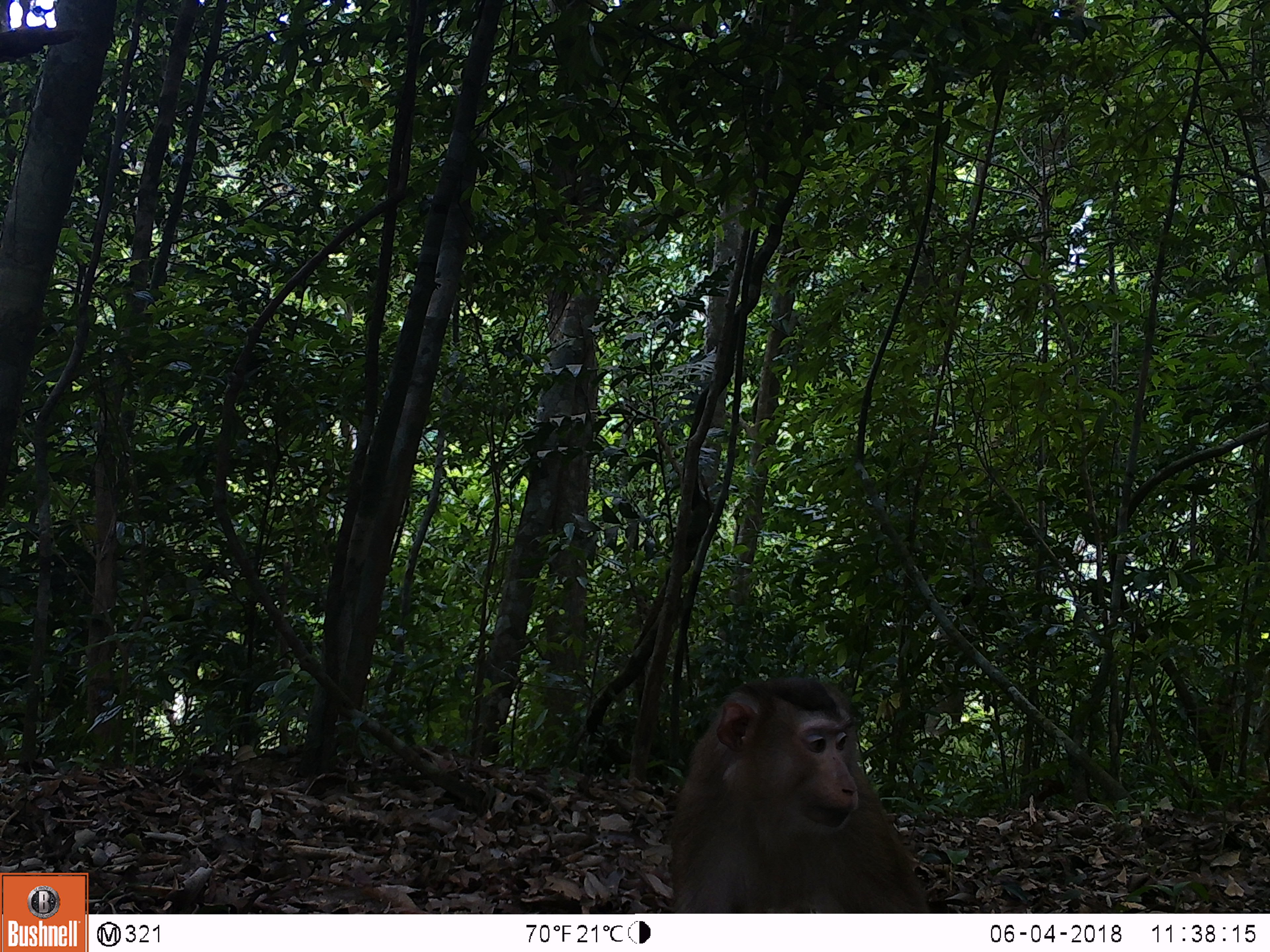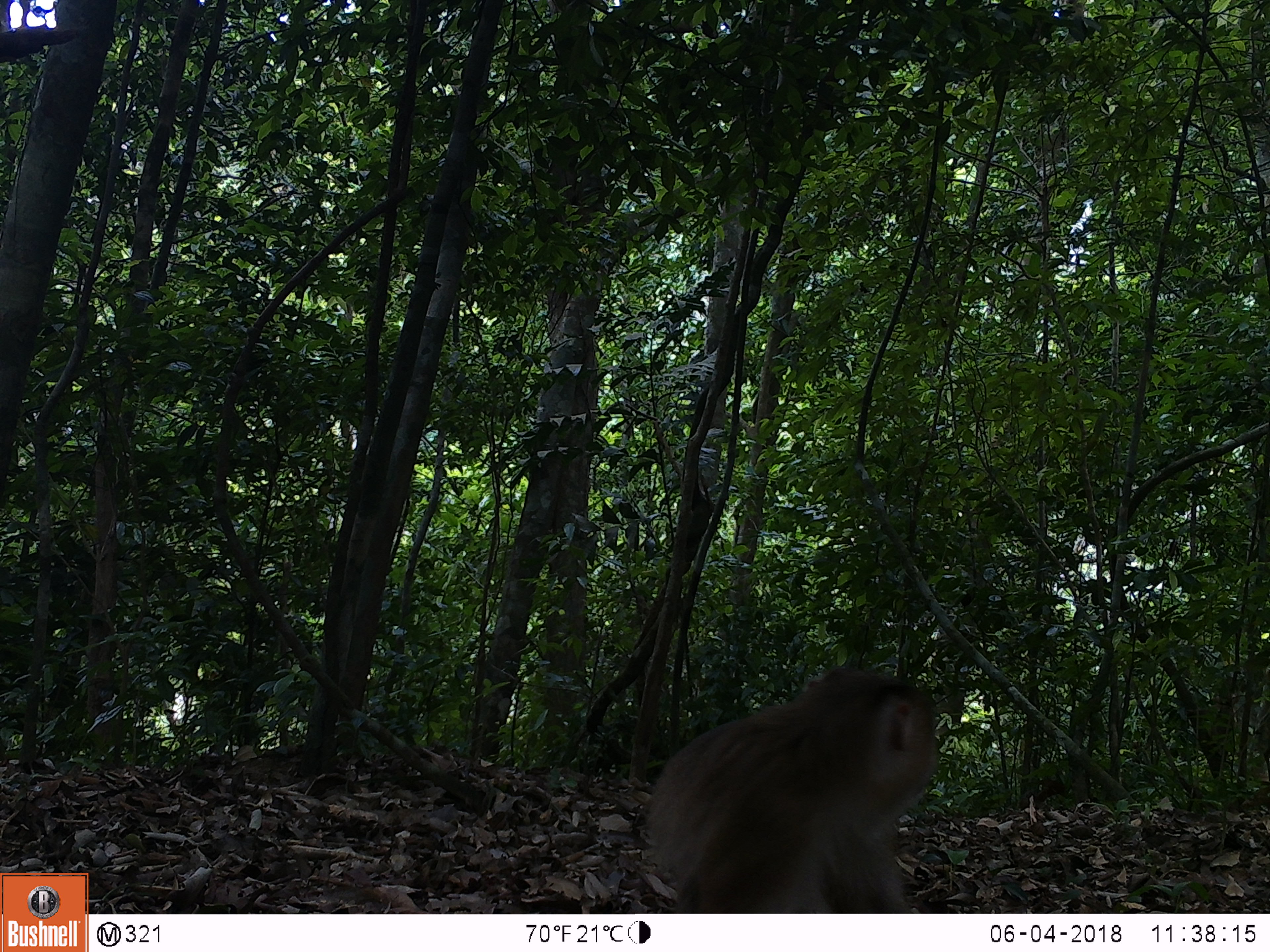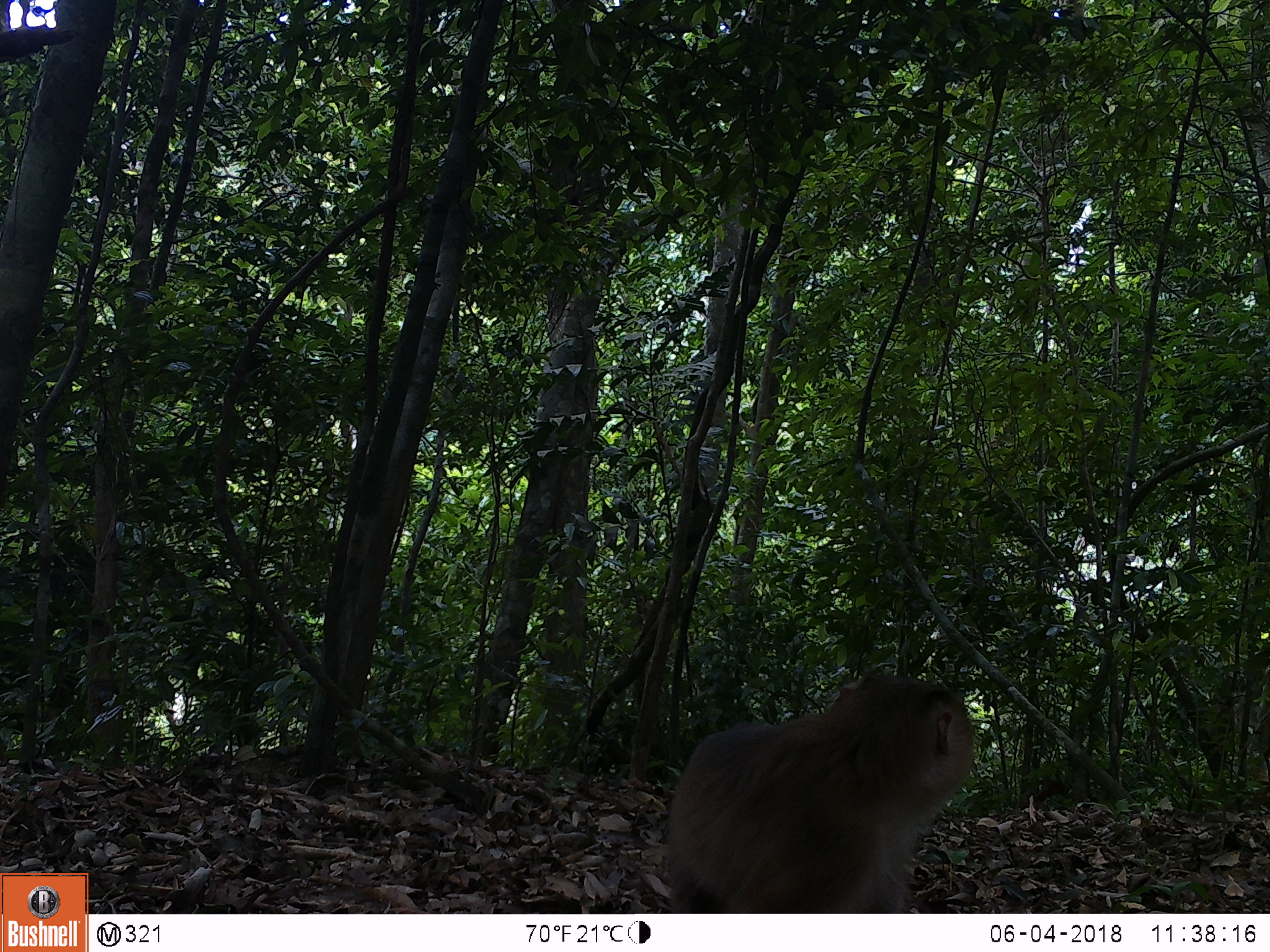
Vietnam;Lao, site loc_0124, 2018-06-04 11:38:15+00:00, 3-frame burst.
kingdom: Animalia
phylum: Chordata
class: Mammalia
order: Primates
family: Cercopithecidae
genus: Macaca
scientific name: Macaca nemestrina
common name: pig-tailed macaque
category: pig tailed macaque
Pig tailed macaque (pig-tailed macaque) (Macaca nemestrina). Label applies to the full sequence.